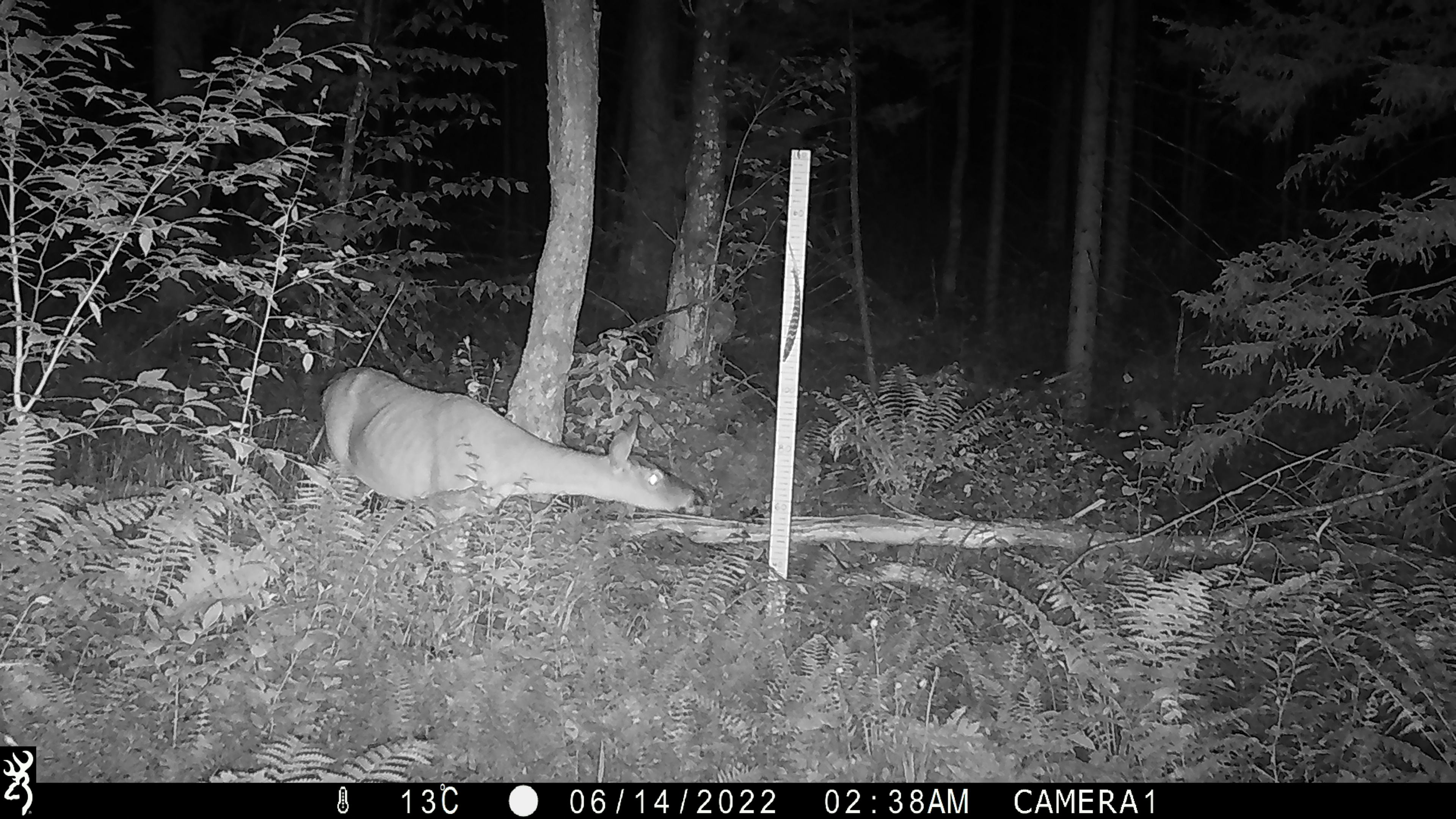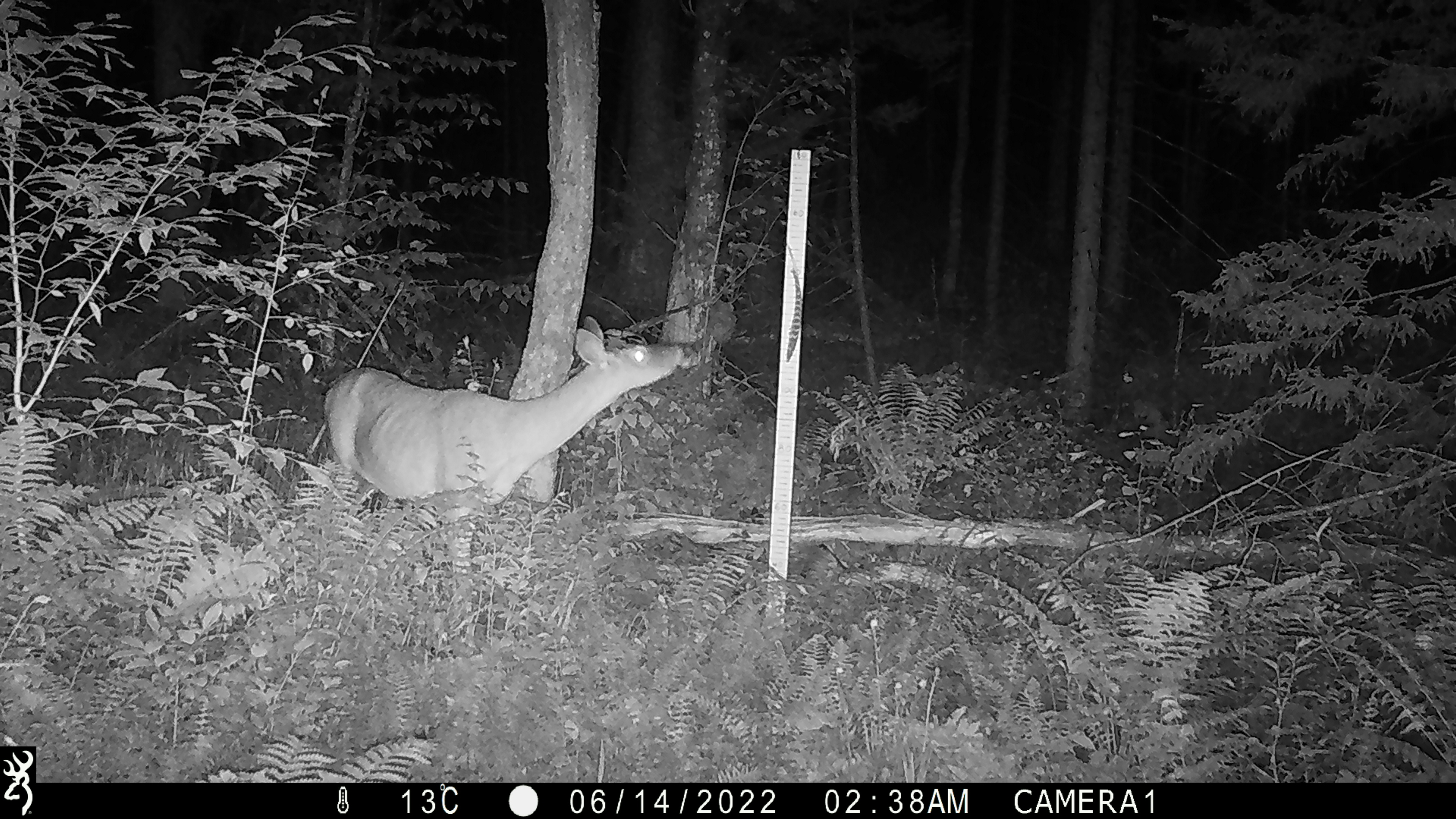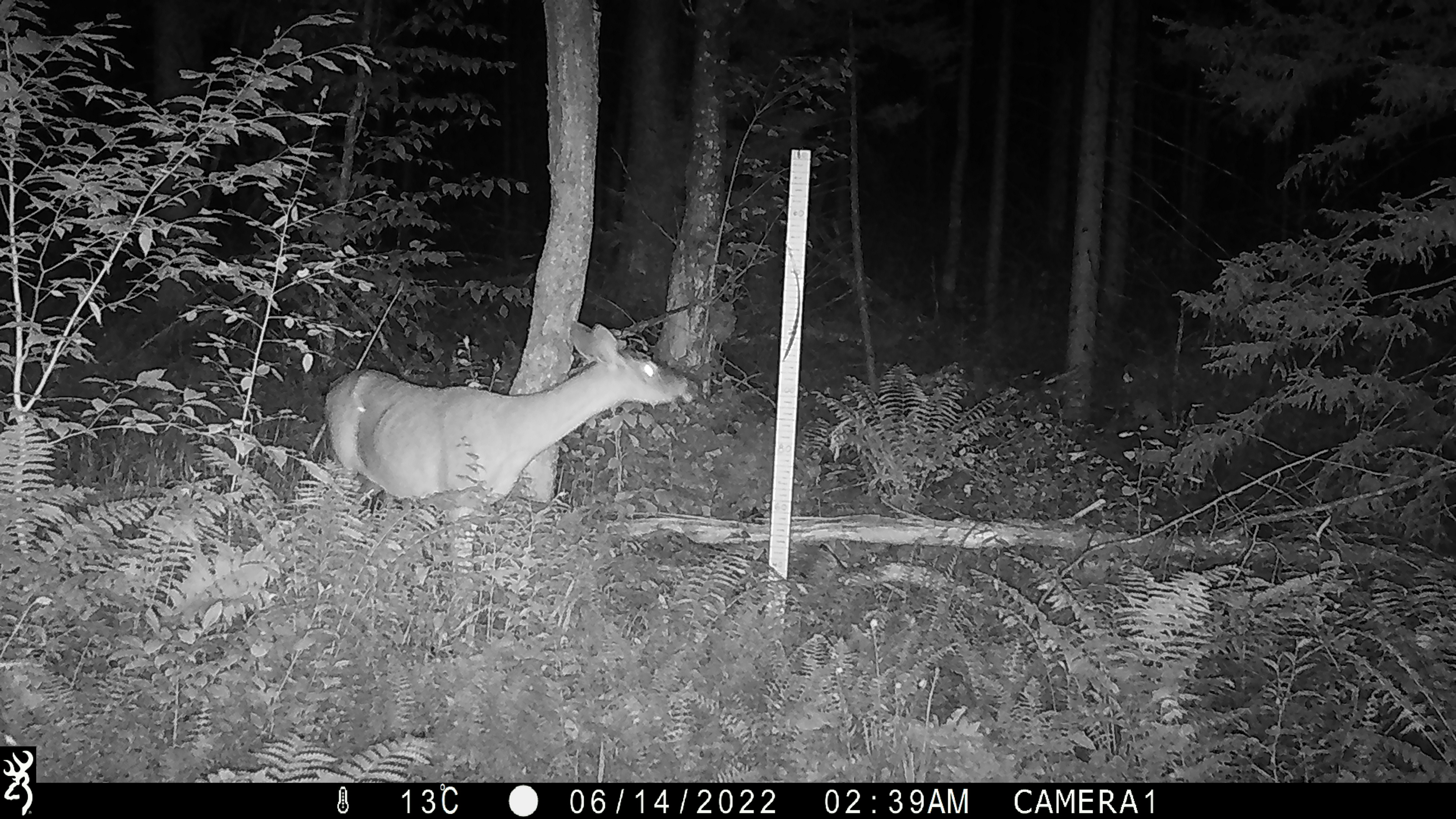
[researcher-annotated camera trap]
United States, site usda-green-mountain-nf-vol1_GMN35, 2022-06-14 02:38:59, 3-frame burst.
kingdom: Animalia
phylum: Chordata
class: Mammalia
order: Artiodactyla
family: Cervidae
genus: Odocoileus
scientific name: Odocoileus virginianus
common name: white-tailed deer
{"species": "white-tailed deer (Odocoileus virginianus)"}